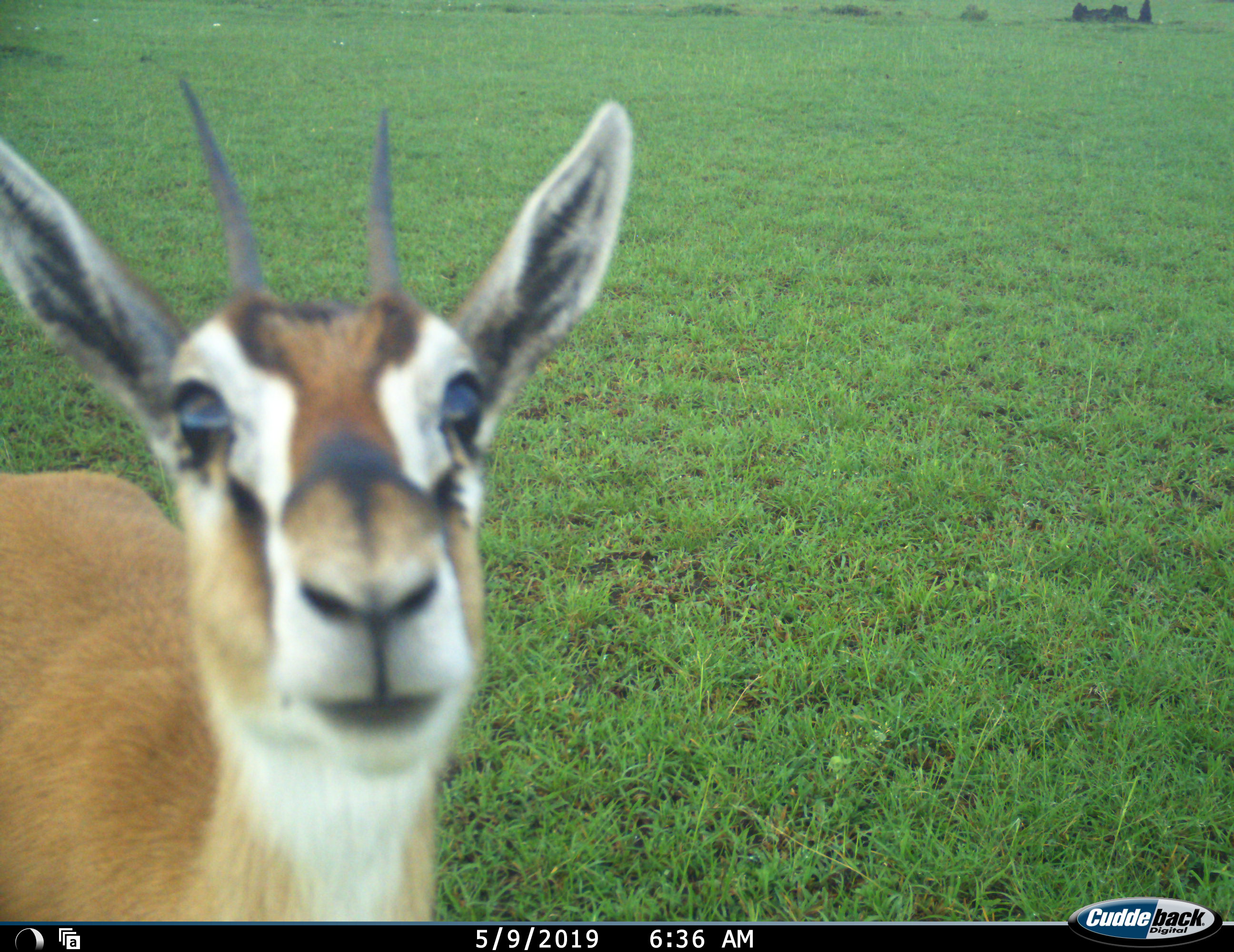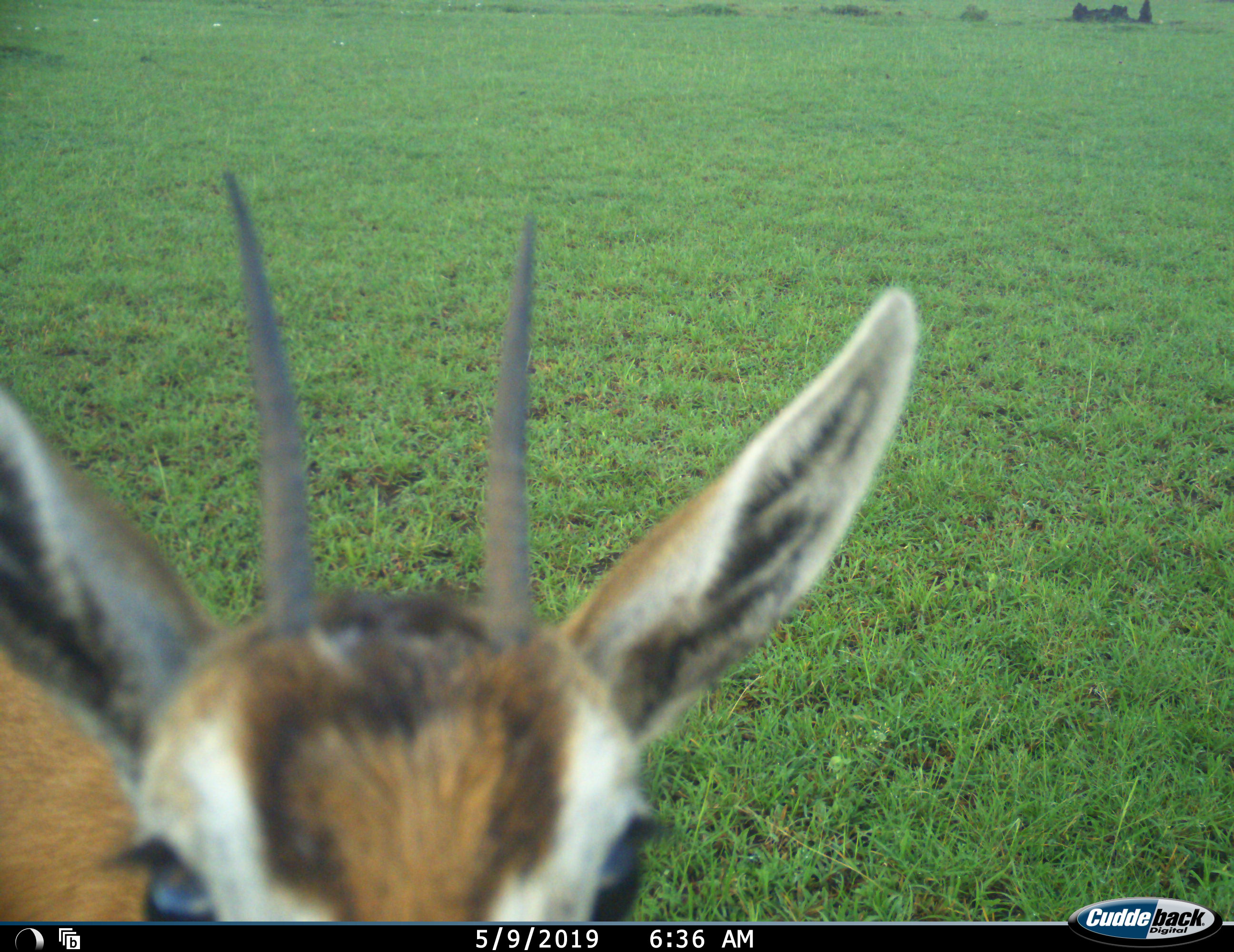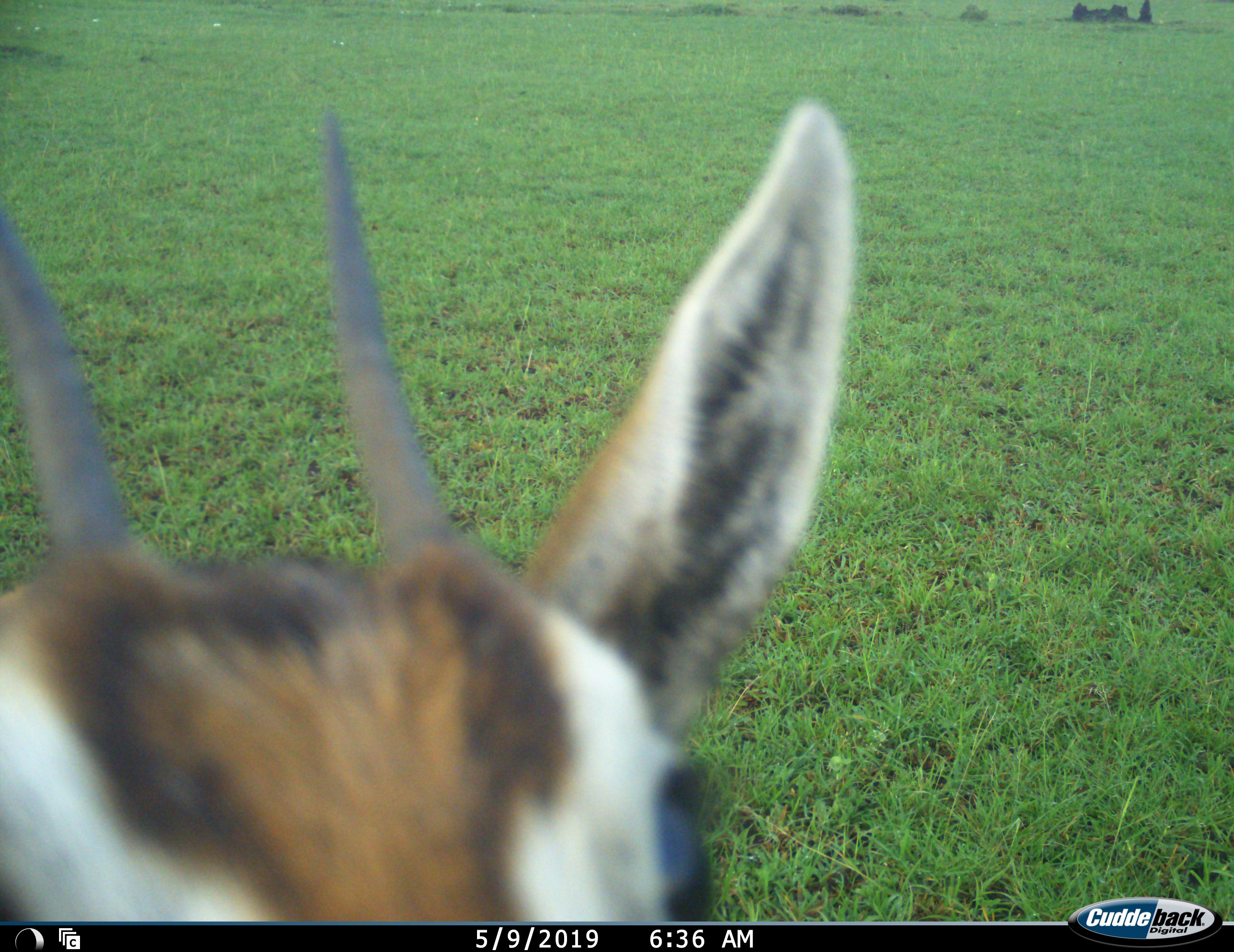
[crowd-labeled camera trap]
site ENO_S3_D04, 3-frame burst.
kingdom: Animalia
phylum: Chordata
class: Mammalia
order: Artiodactyla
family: Bovidae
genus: Nanger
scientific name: Nanger granti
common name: grant's gazelle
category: gazellegrants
Gazellegrants (grant's gazelle) (Nanger granti), count 1. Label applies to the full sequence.